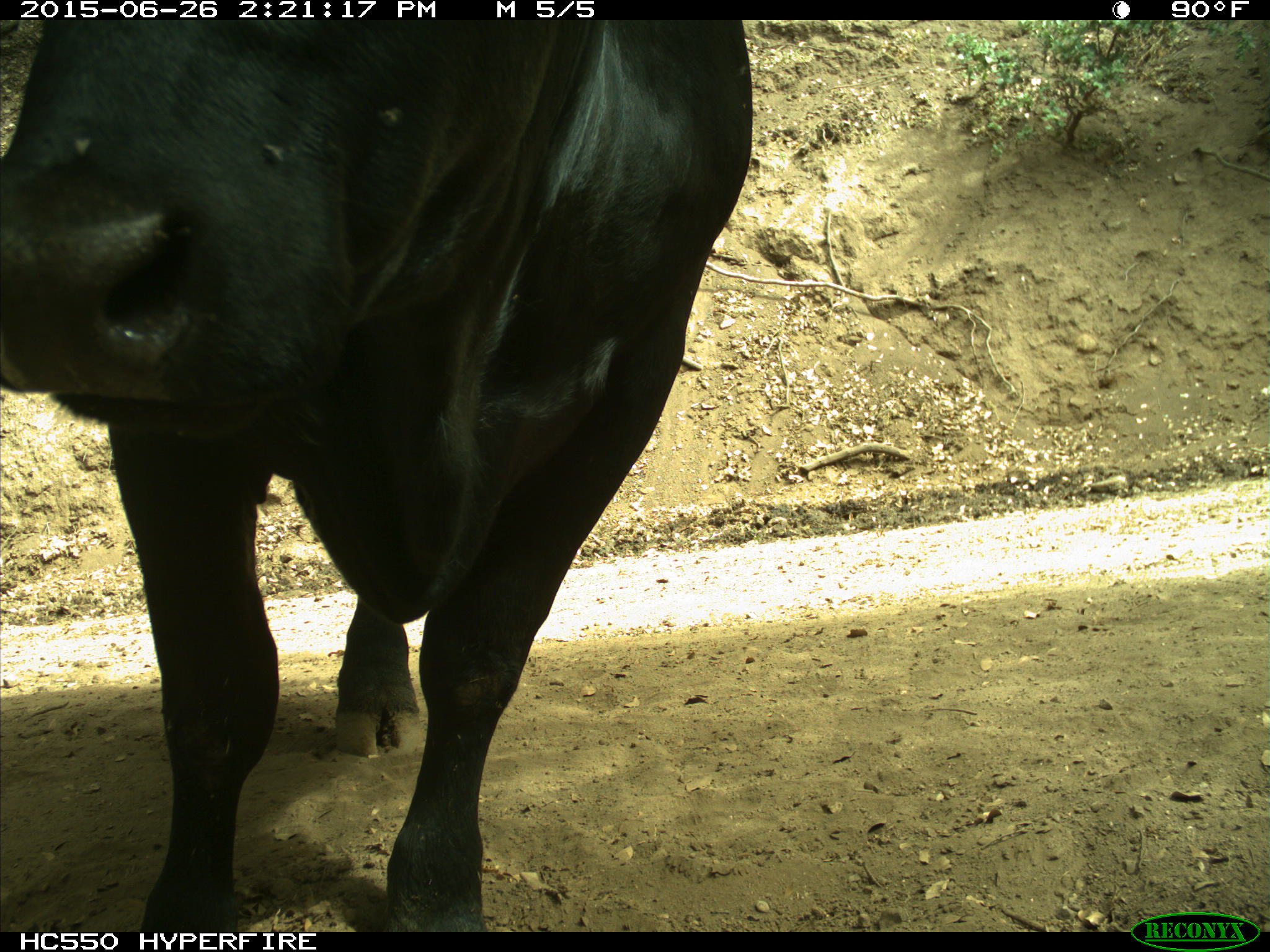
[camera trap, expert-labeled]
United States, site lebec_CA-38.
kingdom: Animalia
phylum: Chordata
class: Mammalia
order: Artiodactyla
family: Bovidae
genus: Bos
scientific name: Bos taurus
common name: domestic cow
Bos taurus (domestic cow).